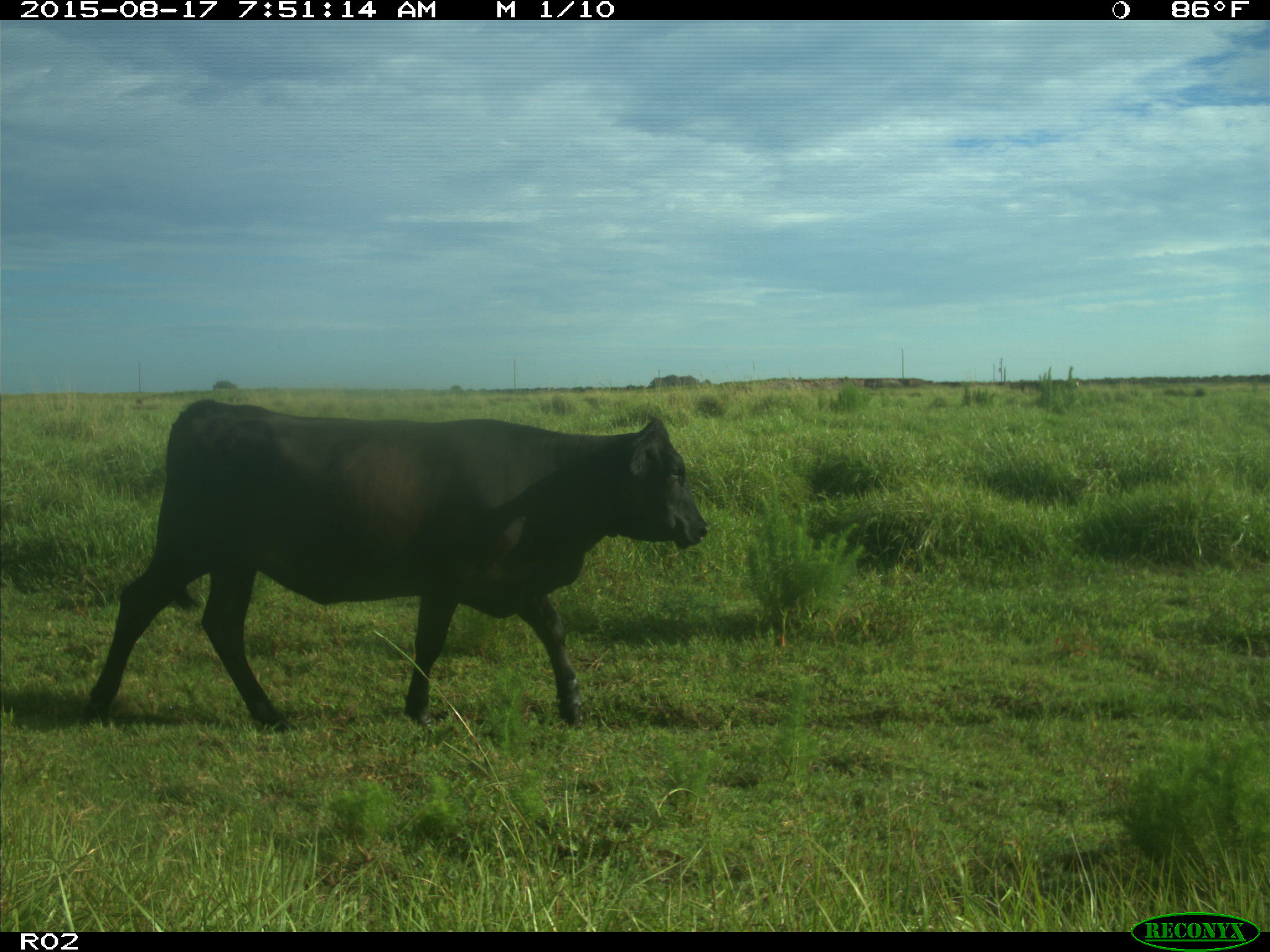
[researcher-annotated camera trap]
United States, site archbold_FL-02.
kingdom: Animalia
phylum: Chordata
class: Mammalia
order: Artiodactyla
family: Bovidae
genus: Bos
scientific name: Bos taurus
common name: domestic cow